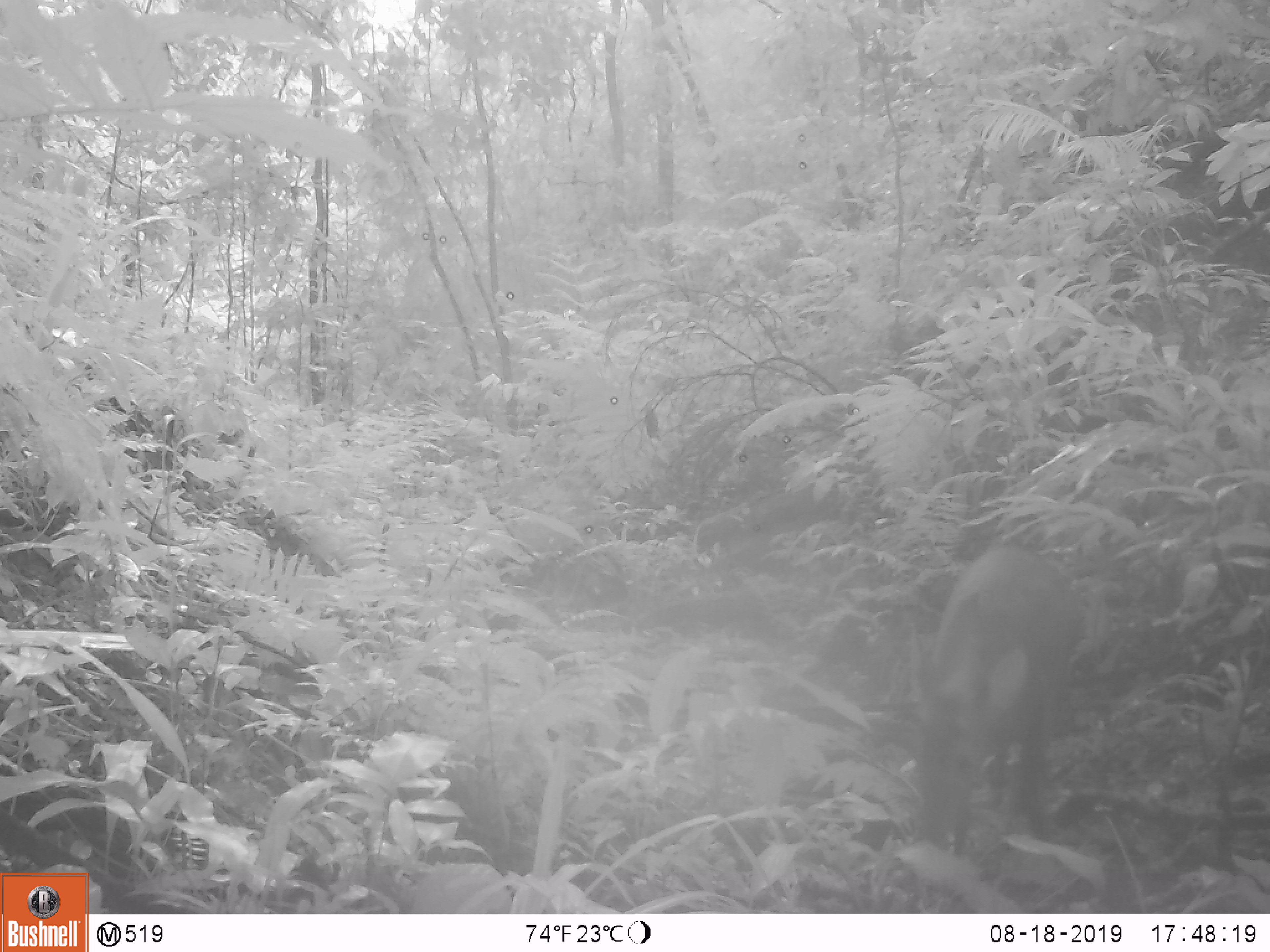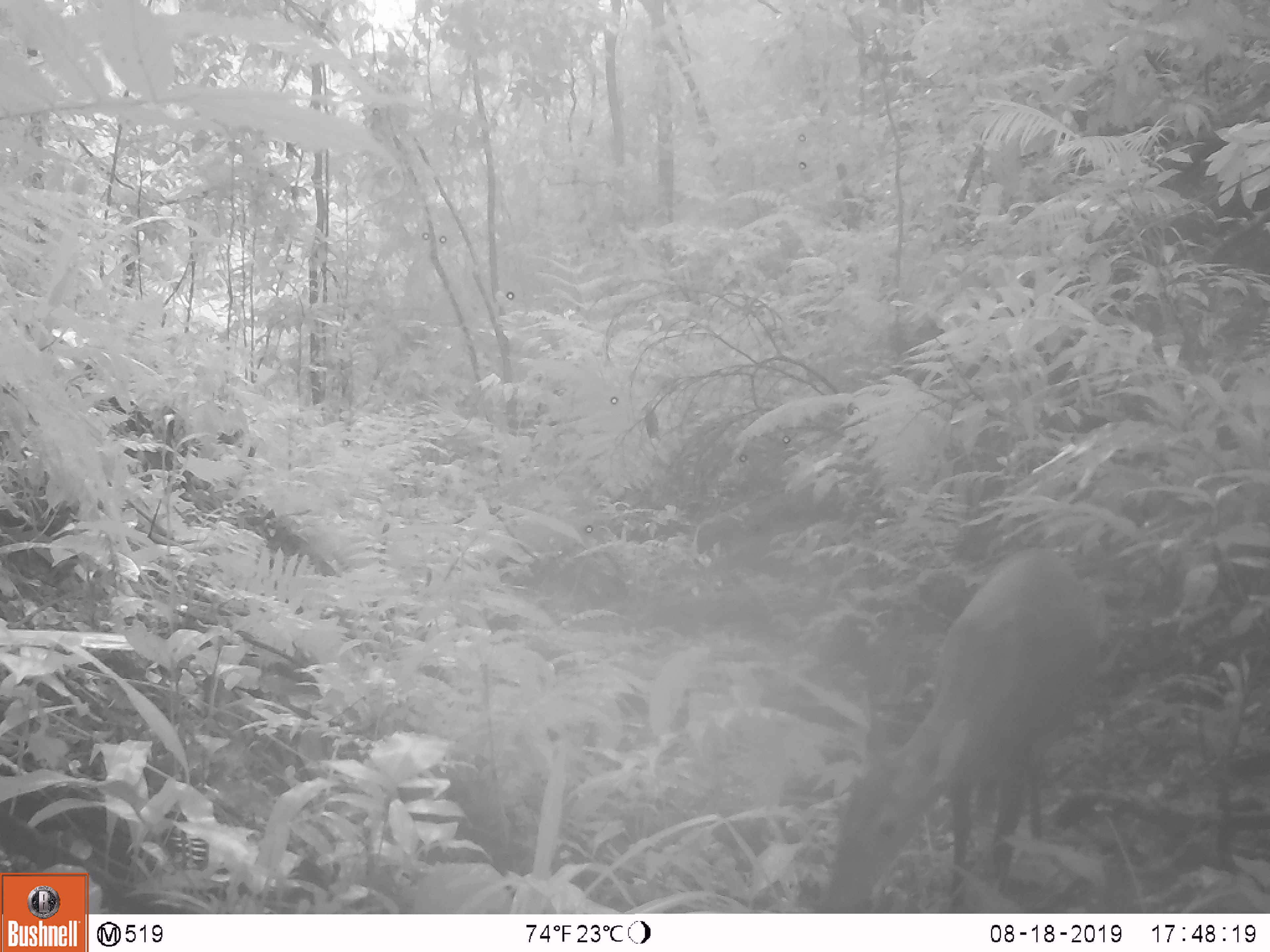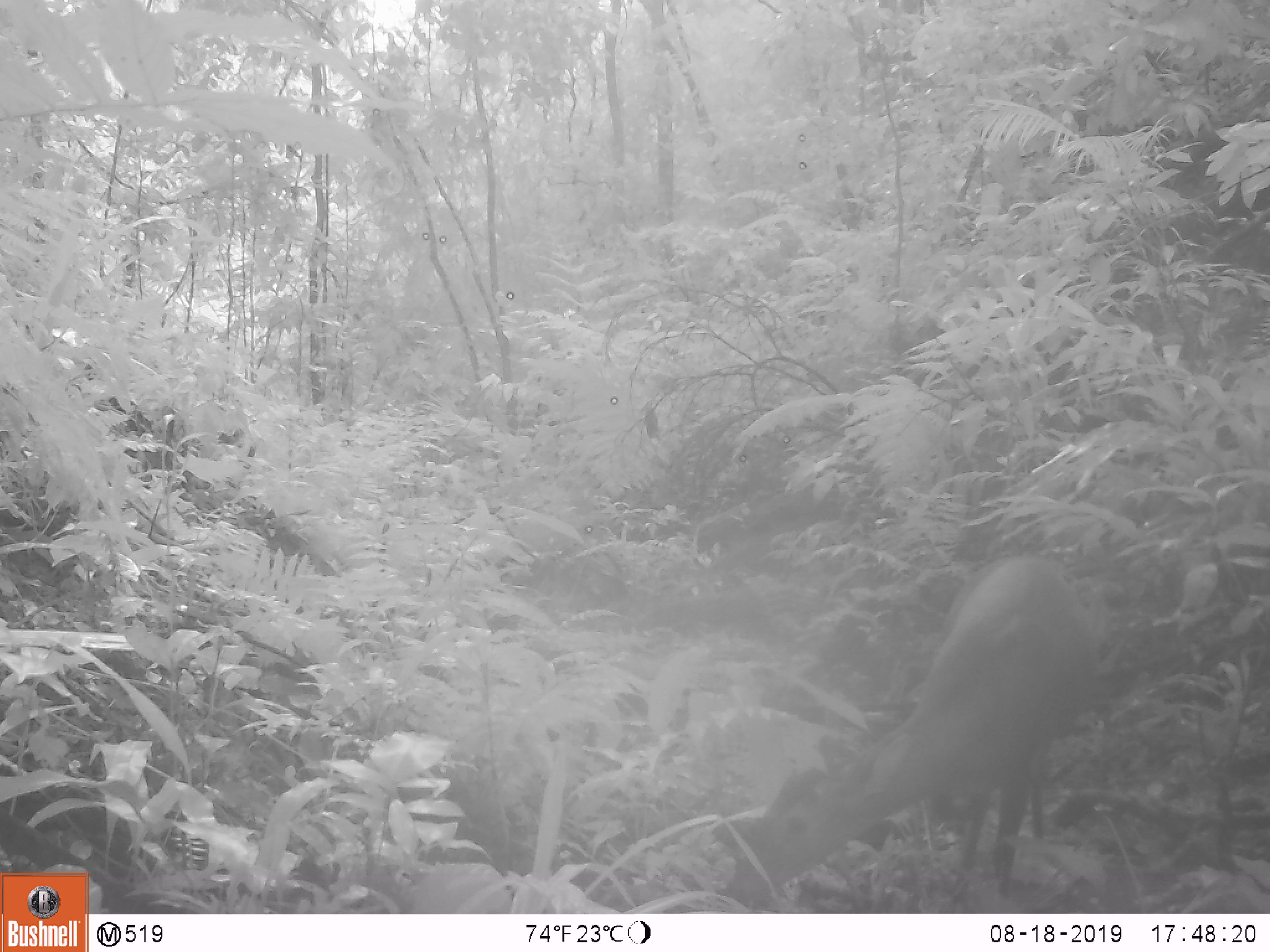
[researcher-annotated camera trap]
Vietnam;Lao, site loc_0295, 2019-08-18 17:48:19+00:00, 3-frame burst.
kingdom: Animalia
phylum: Chordata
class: Mammalia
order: Artiodactyla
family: Cervidae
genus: Muntiacus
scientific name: Muntiacus vuquangensis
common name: large-antlered muntjac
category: large antlered muntjac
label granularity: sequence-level